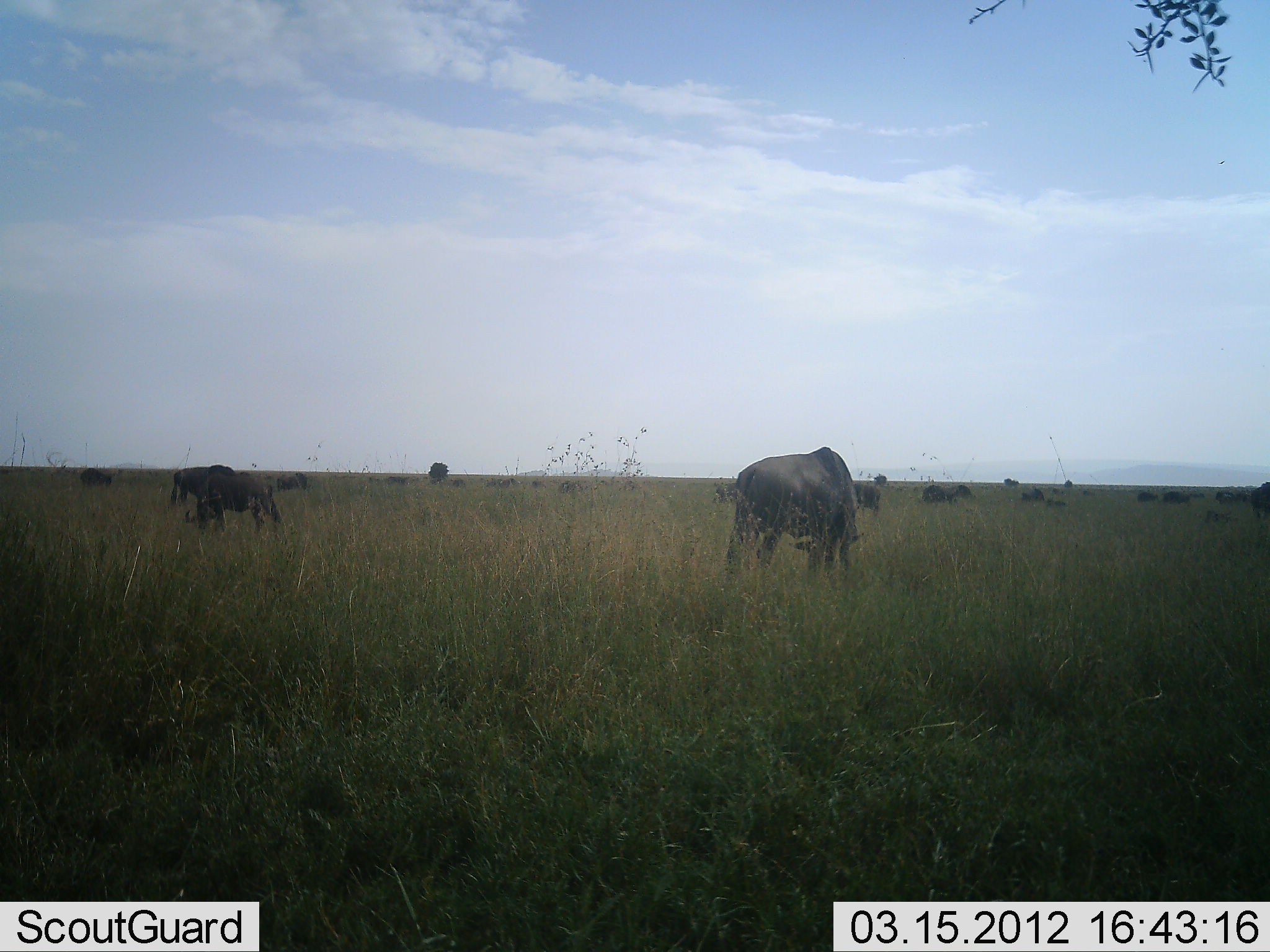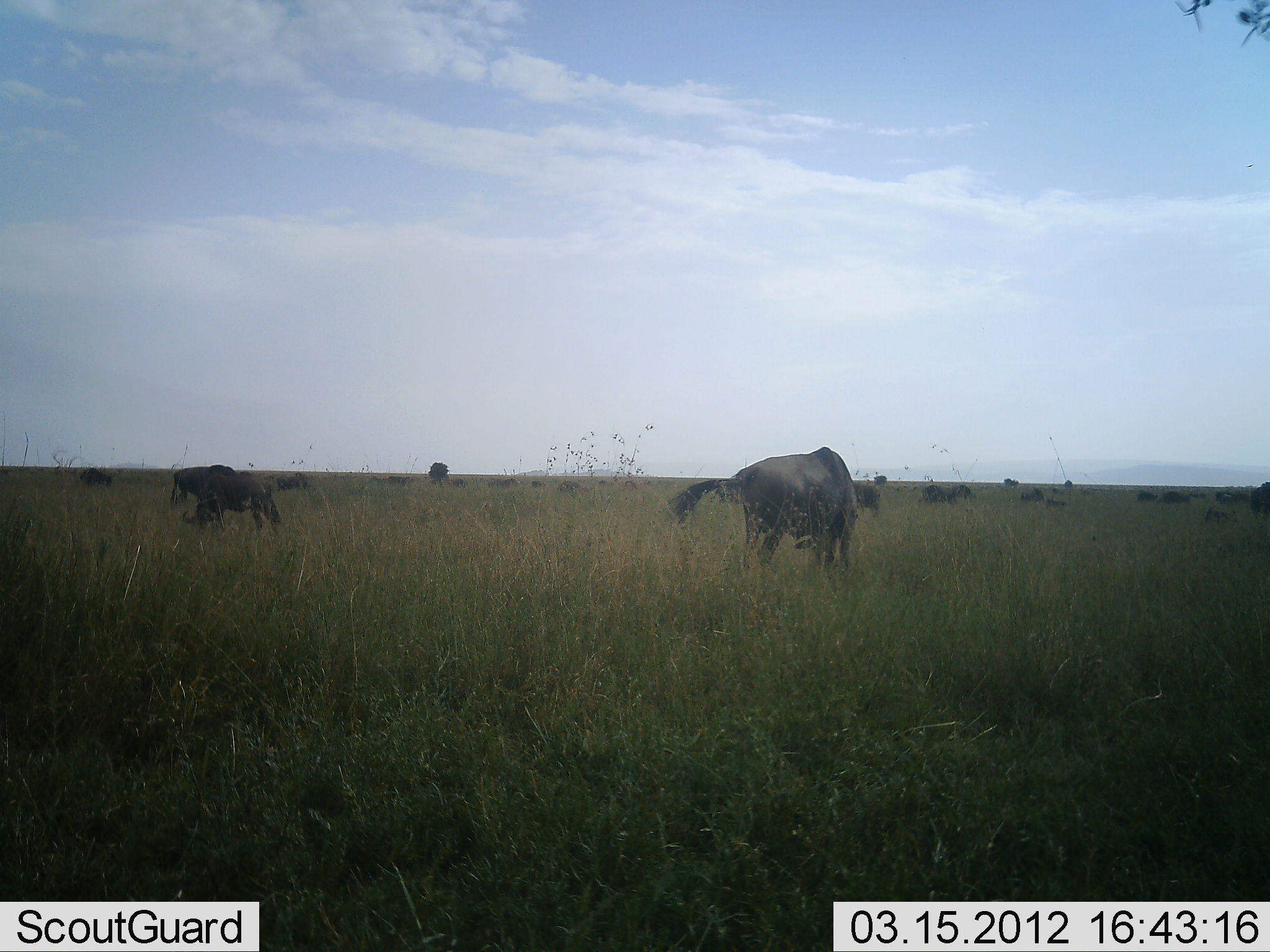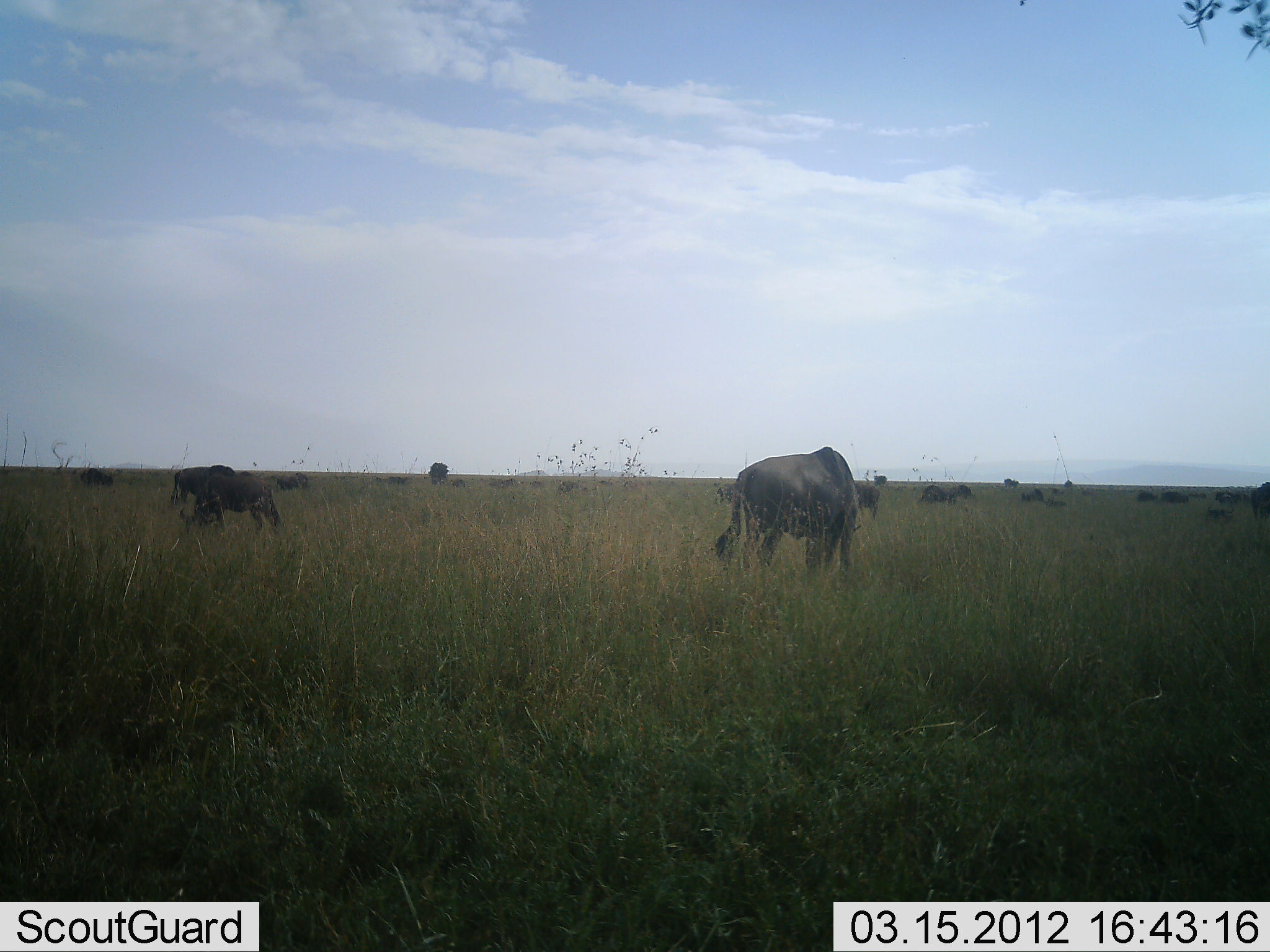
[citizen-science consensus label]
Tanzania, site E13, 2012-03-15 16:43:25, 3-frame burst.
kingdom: Animalia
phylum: Chordata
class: Mammalia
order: Artiodactyla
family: Bovidae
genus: Connochaetes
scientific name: Connochaetes taurinus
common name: blue wildebeest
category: wildebeest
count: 11-50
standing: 56%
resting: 44%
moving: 19%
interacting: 6%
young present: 6%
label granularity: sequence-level